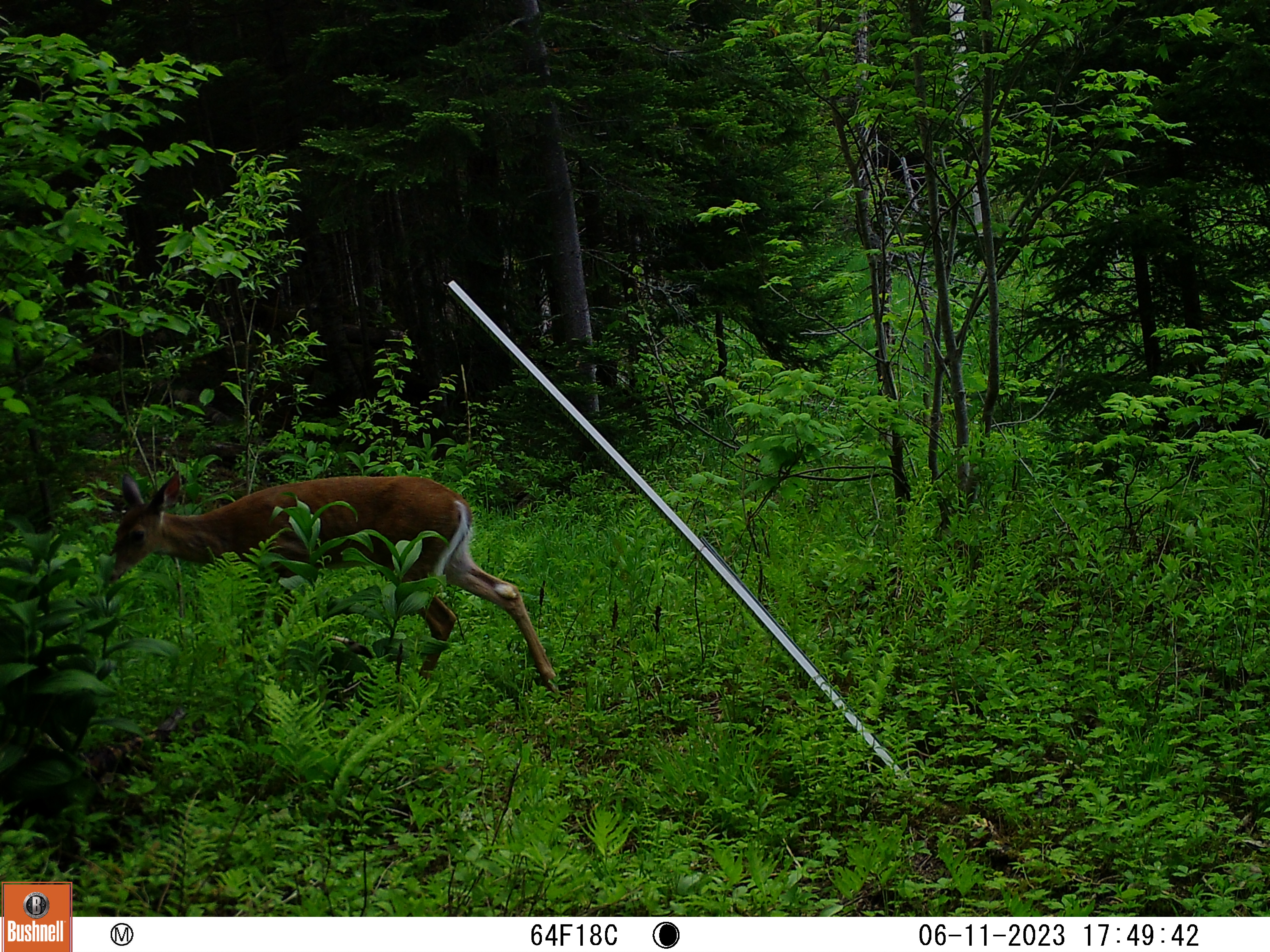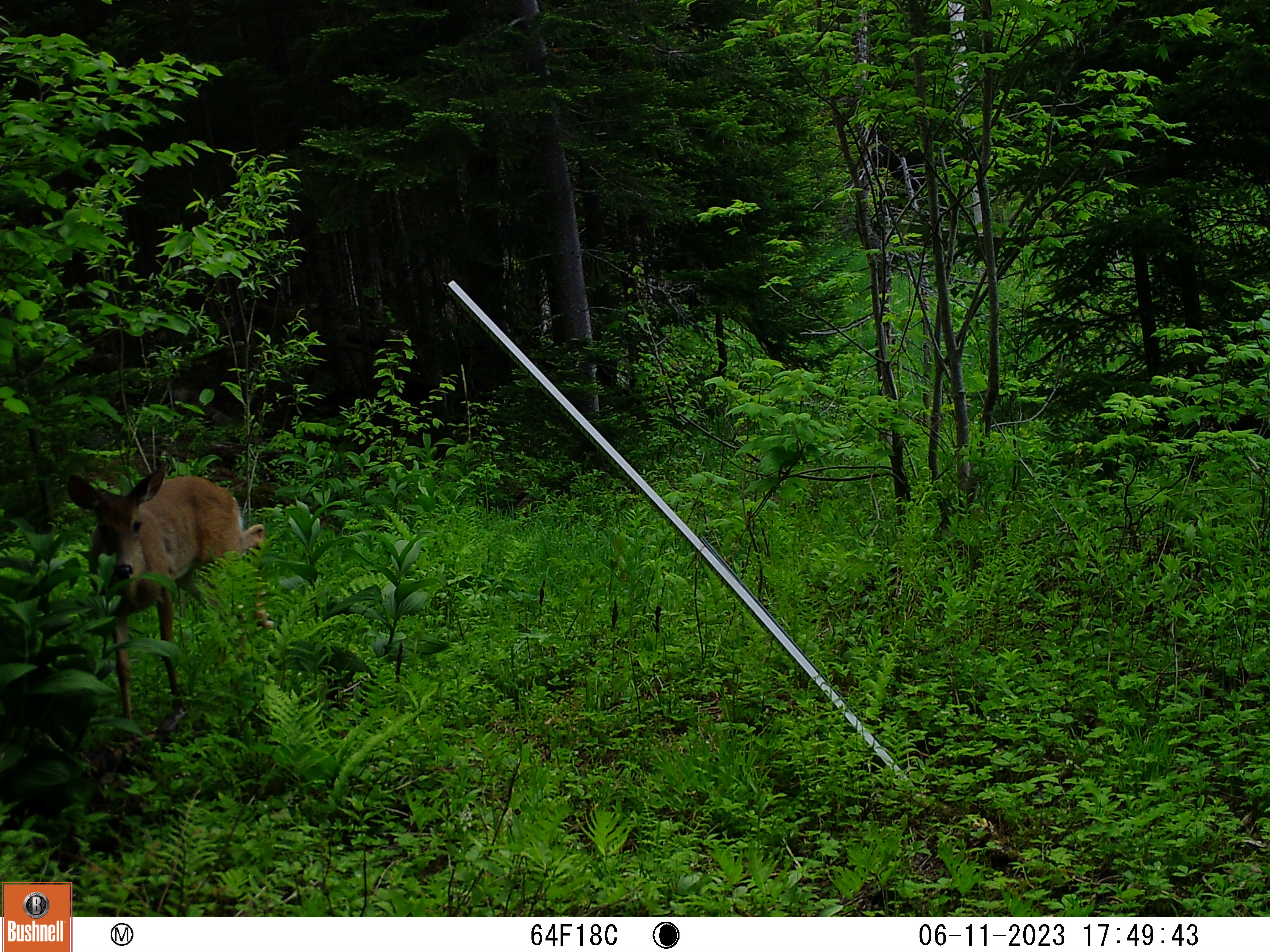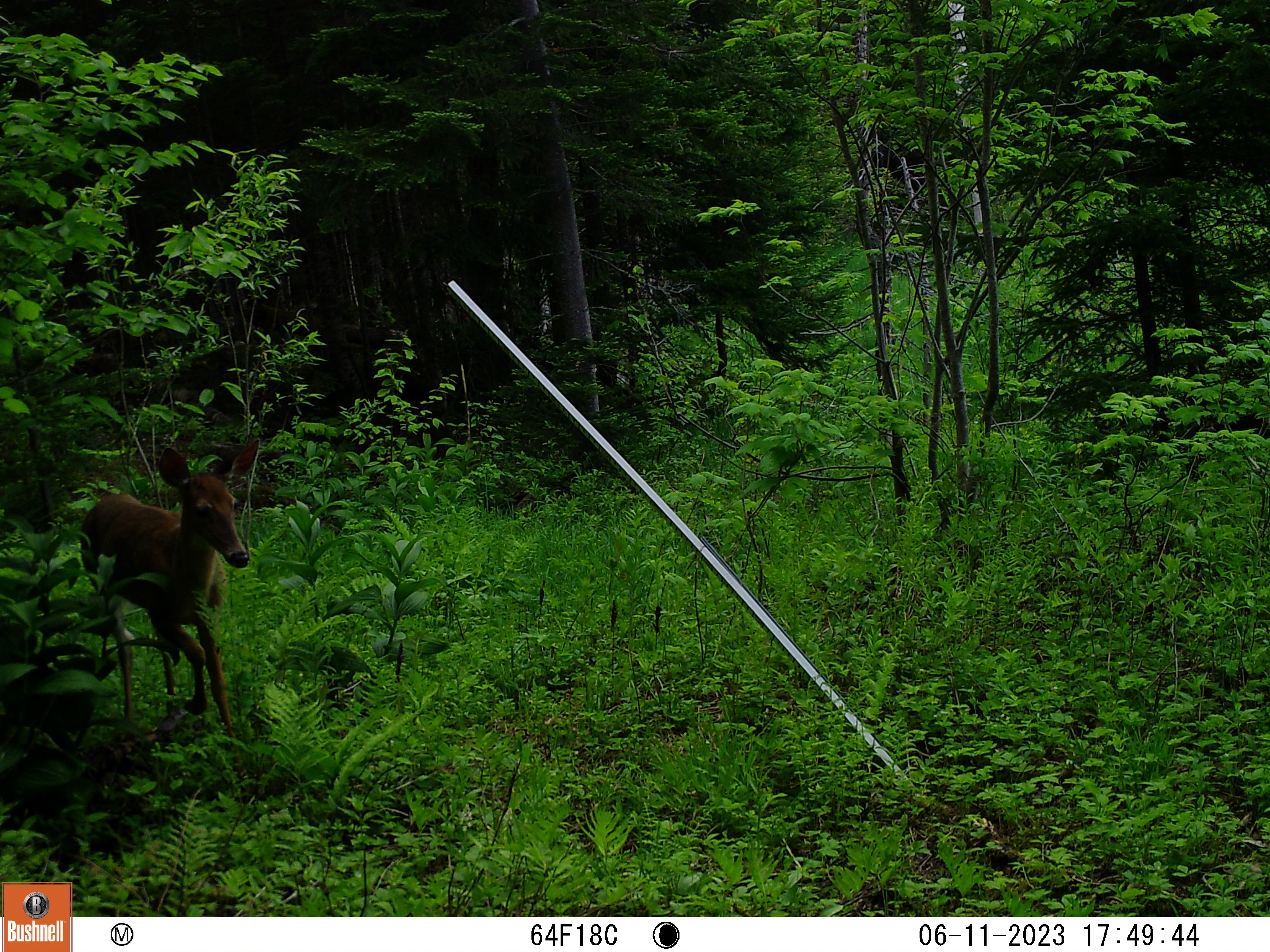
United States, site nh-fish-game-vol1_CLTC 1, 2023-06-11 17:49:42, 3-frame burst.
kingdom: Animalia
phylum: Chordata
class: Mammalia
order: Artiodactyla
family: Cervidae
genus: Odocoileus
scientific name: Odocoileus virginianus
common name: white-tailed deer